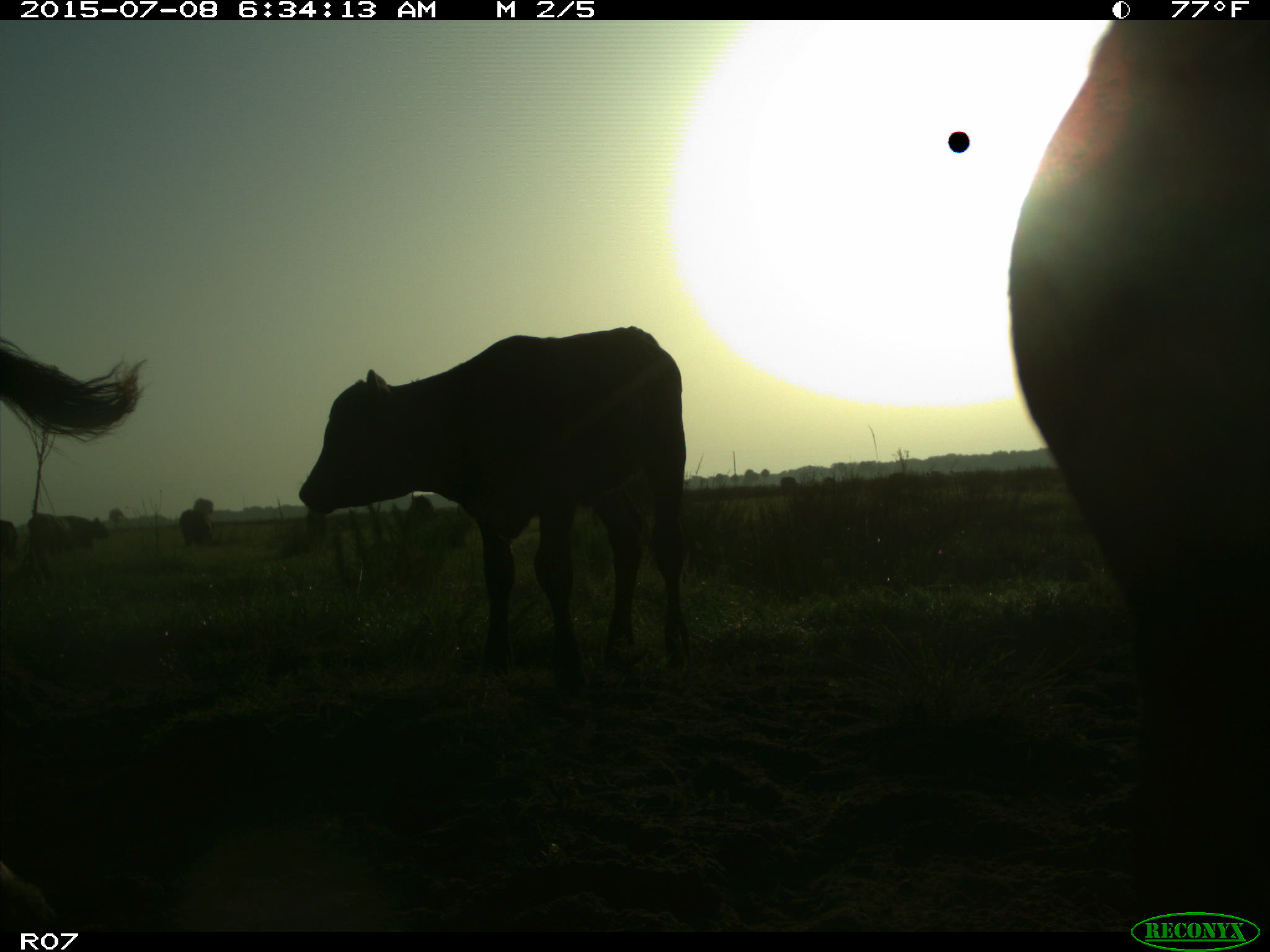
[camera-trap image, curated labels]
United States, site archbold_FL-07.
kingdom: Animalia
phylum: Chordata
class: Mammalia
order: Artiodactyla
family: Bovidae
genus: Bos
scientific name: Bos taurus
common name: domestic cow